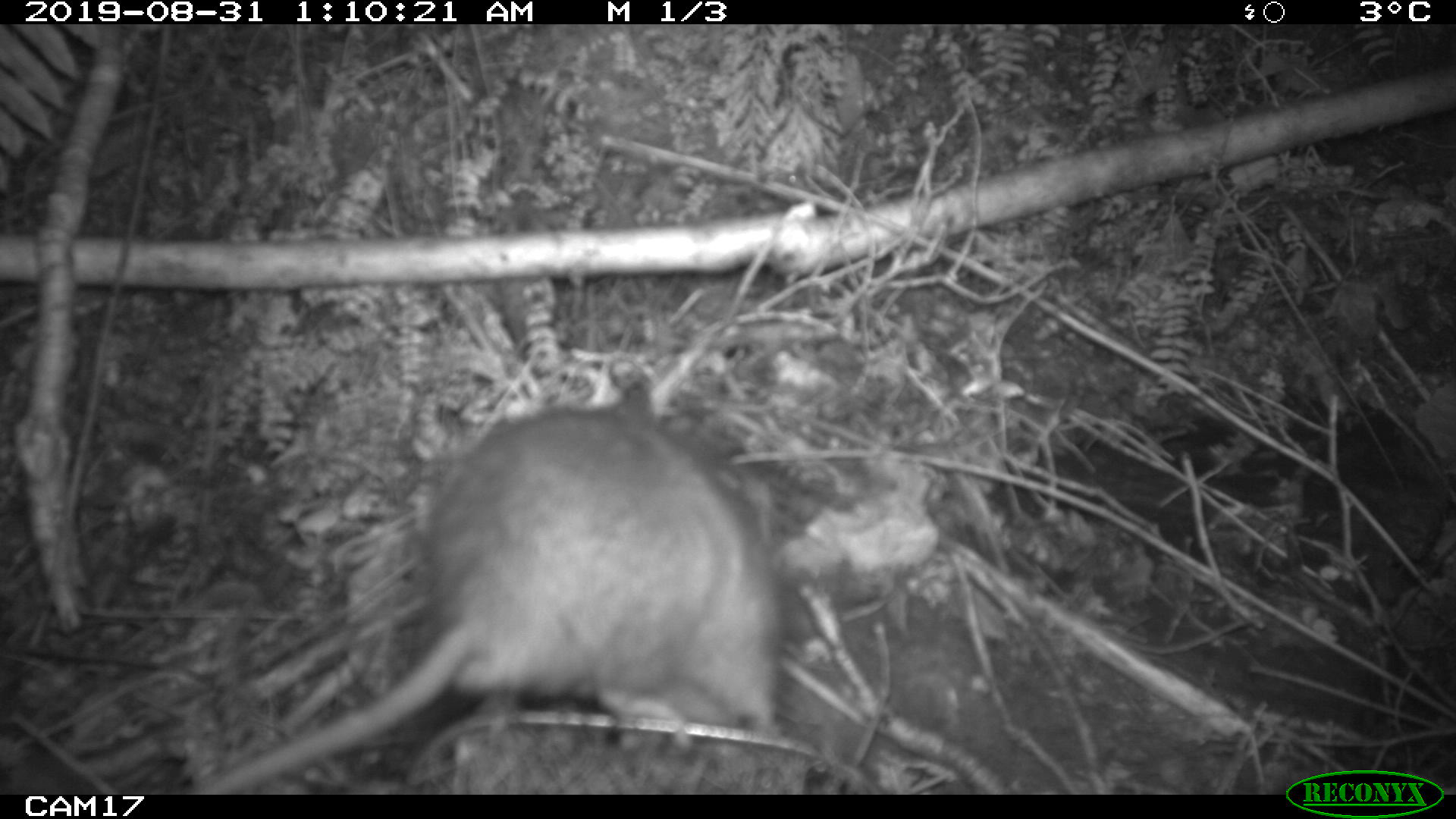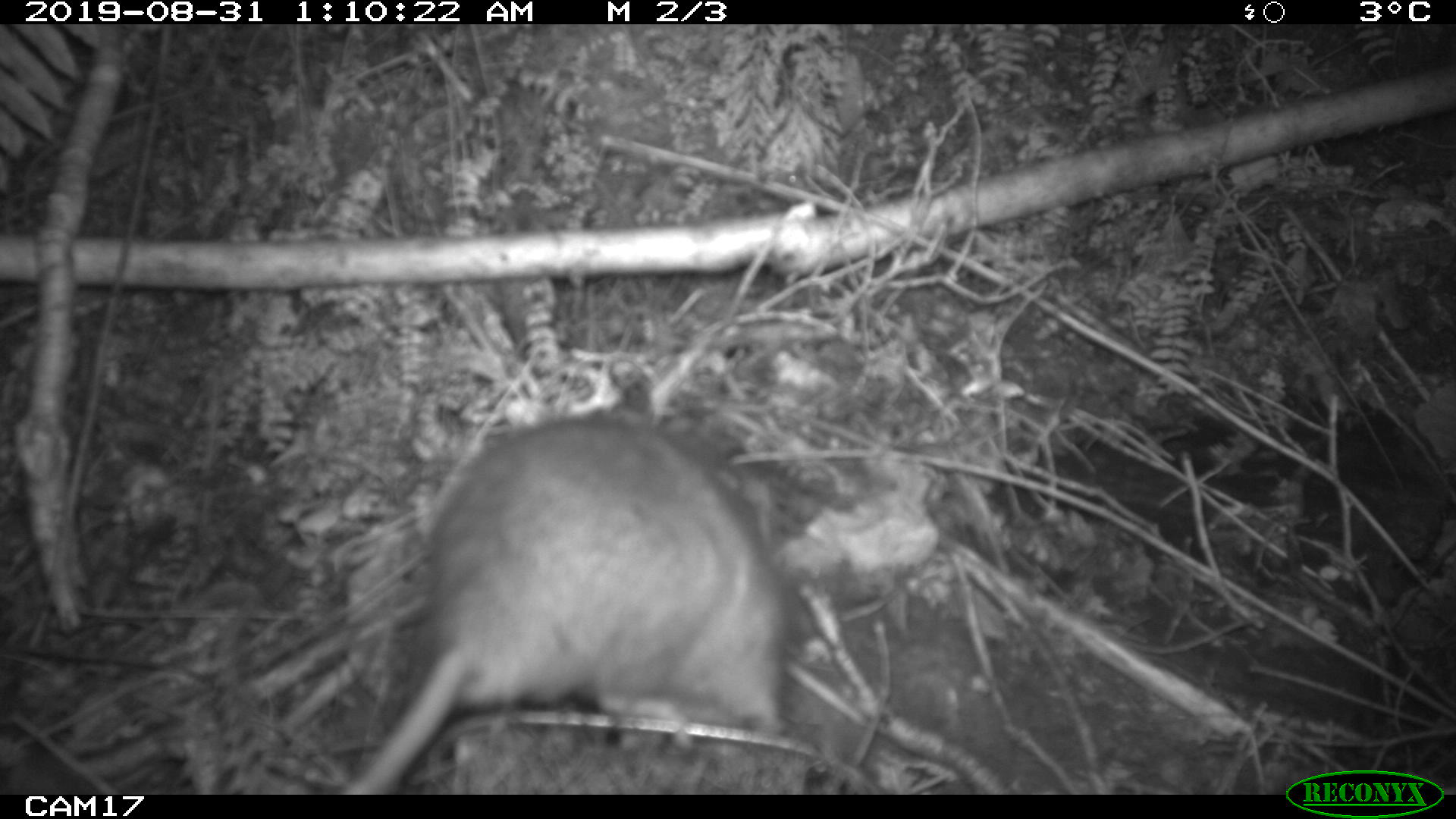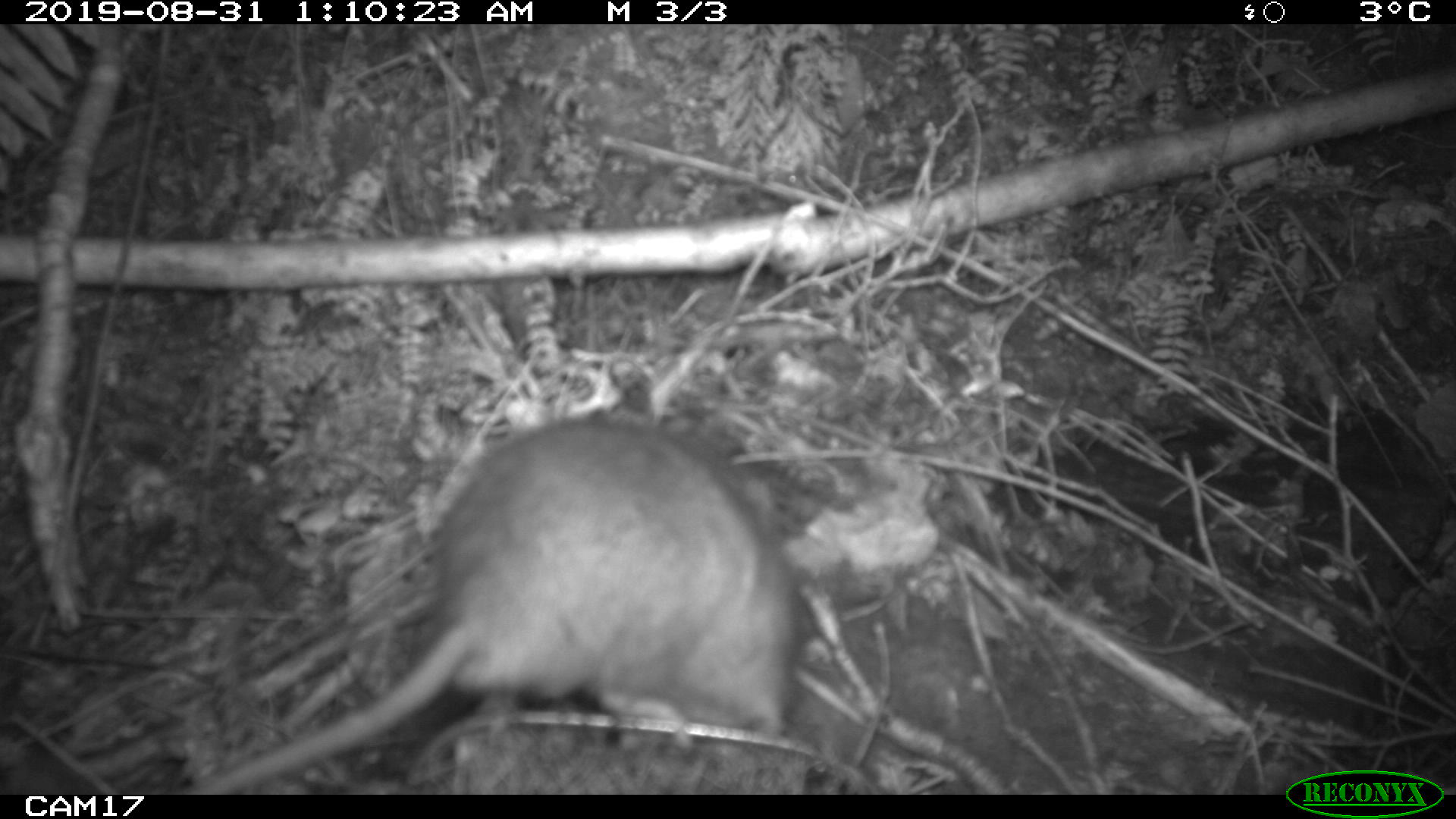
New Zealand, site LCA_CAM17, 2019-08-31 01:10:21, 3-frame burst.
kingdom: Animalia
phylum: Chordata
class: Mammalia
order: Rodentia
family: Muridae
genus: Rattus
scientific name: Rattus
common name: rat